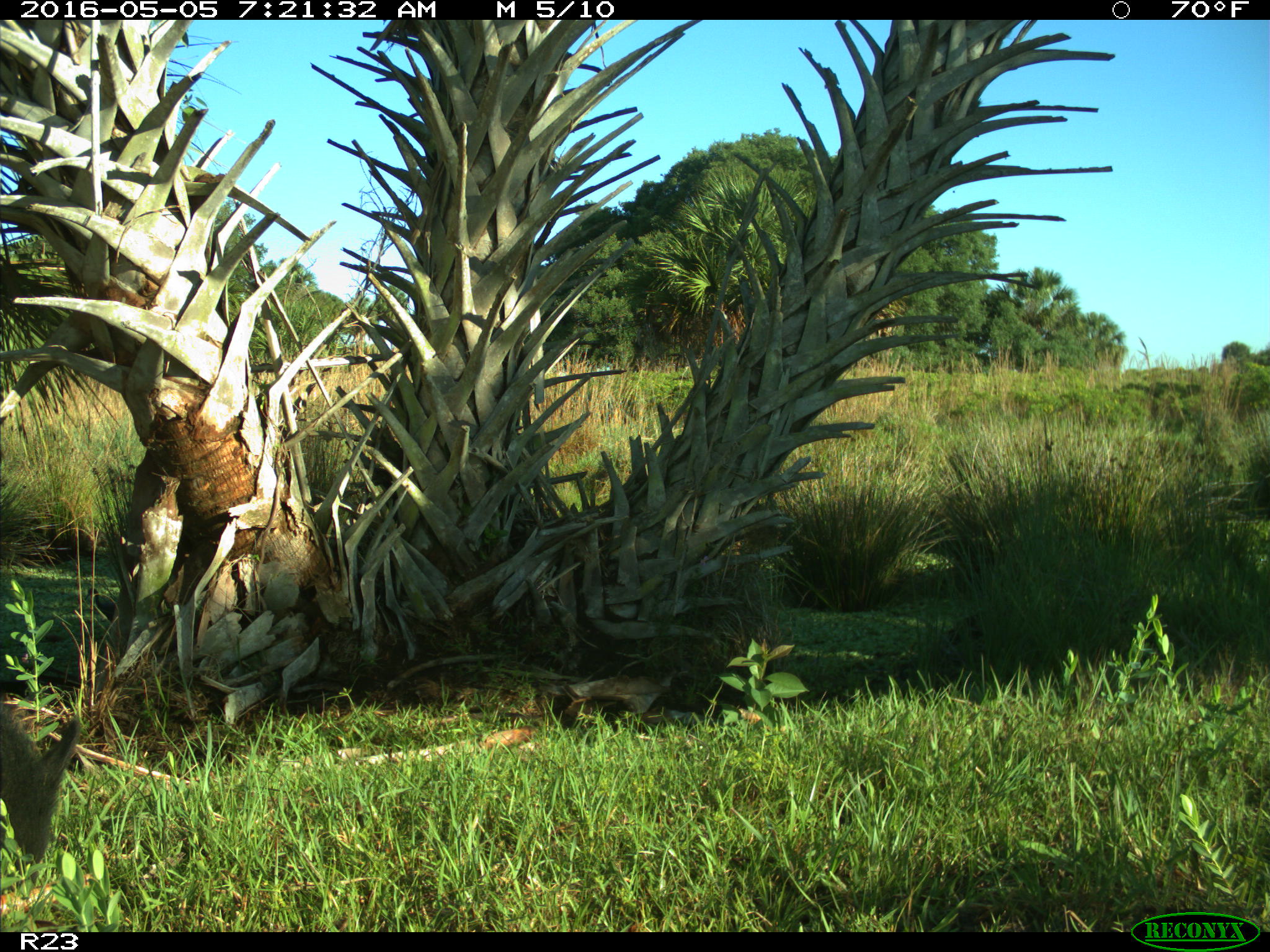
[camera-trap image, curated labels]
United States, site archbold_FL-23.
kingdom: Animalia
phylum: Chordata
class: Mammalia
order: Artiodactyla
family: Suidae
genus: Sus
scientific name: Sus scrofa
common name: wild boar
Sus scrofa (wild boar).